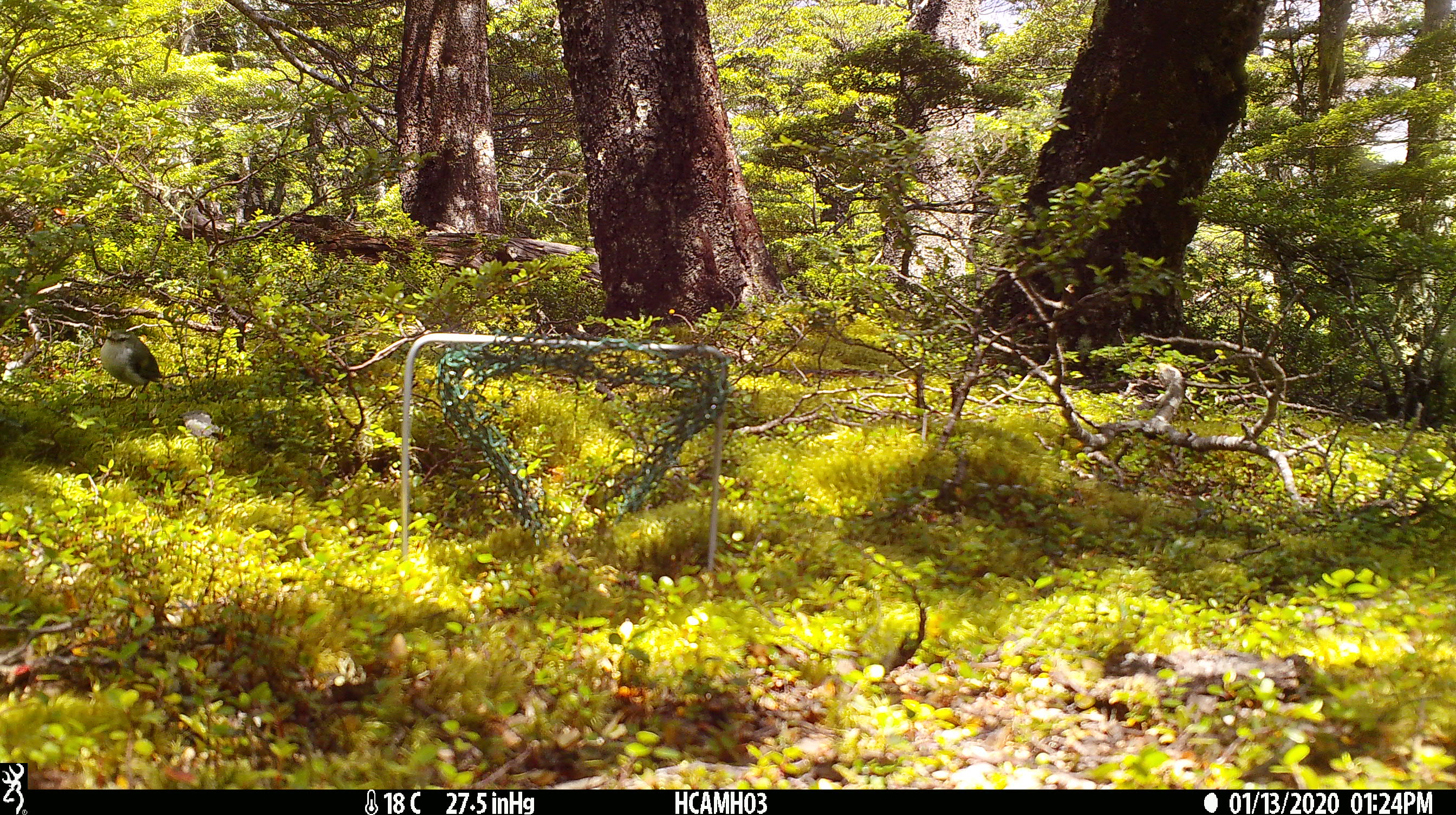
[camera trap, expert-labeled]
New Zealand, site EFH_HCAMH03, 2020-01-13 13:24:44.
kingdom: Animalia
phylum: Chordata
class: Aves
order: Passeriformes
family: Acanthisittidae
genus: Acanthisitta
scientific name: Acanthisitta chloris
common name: rifleman